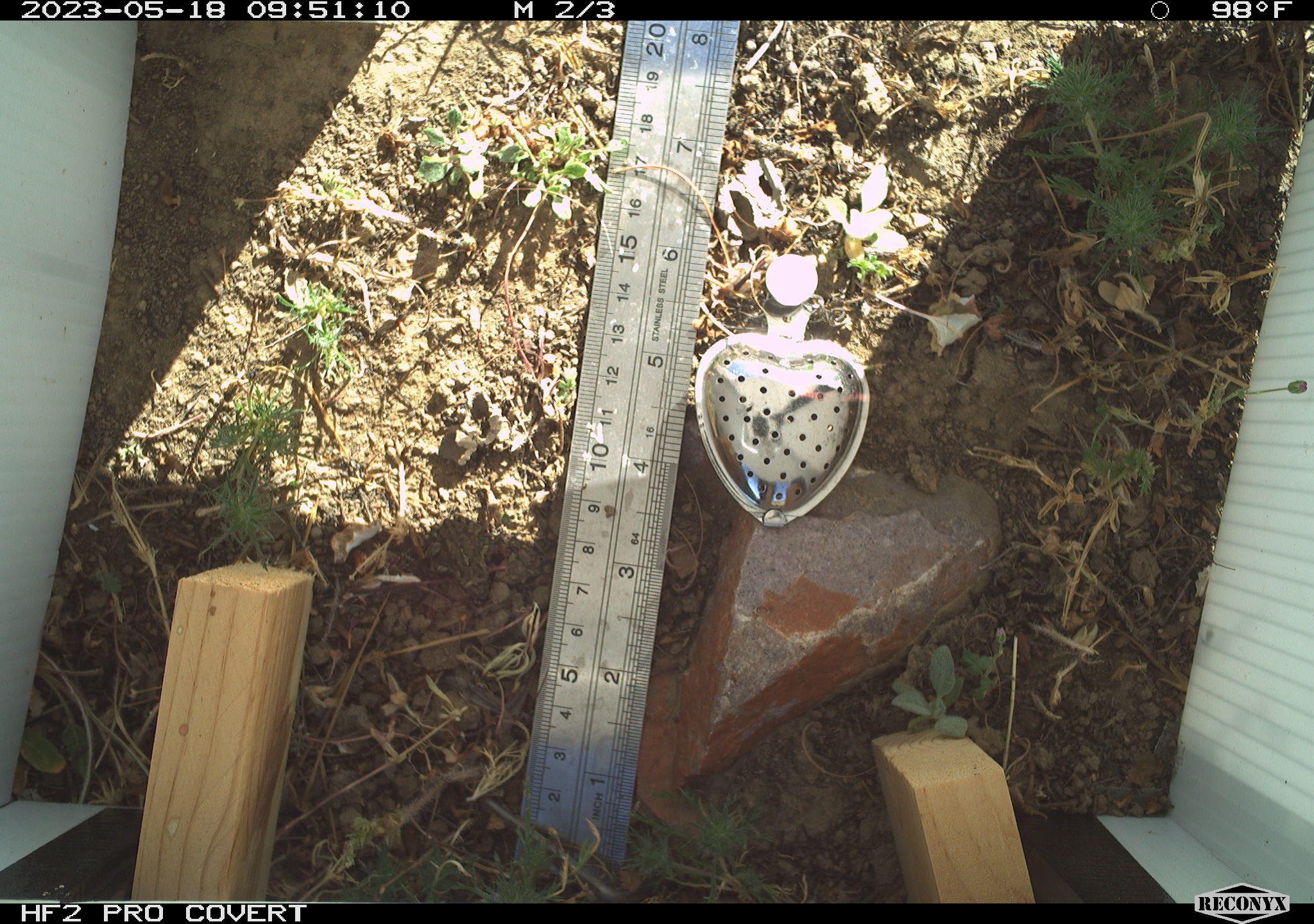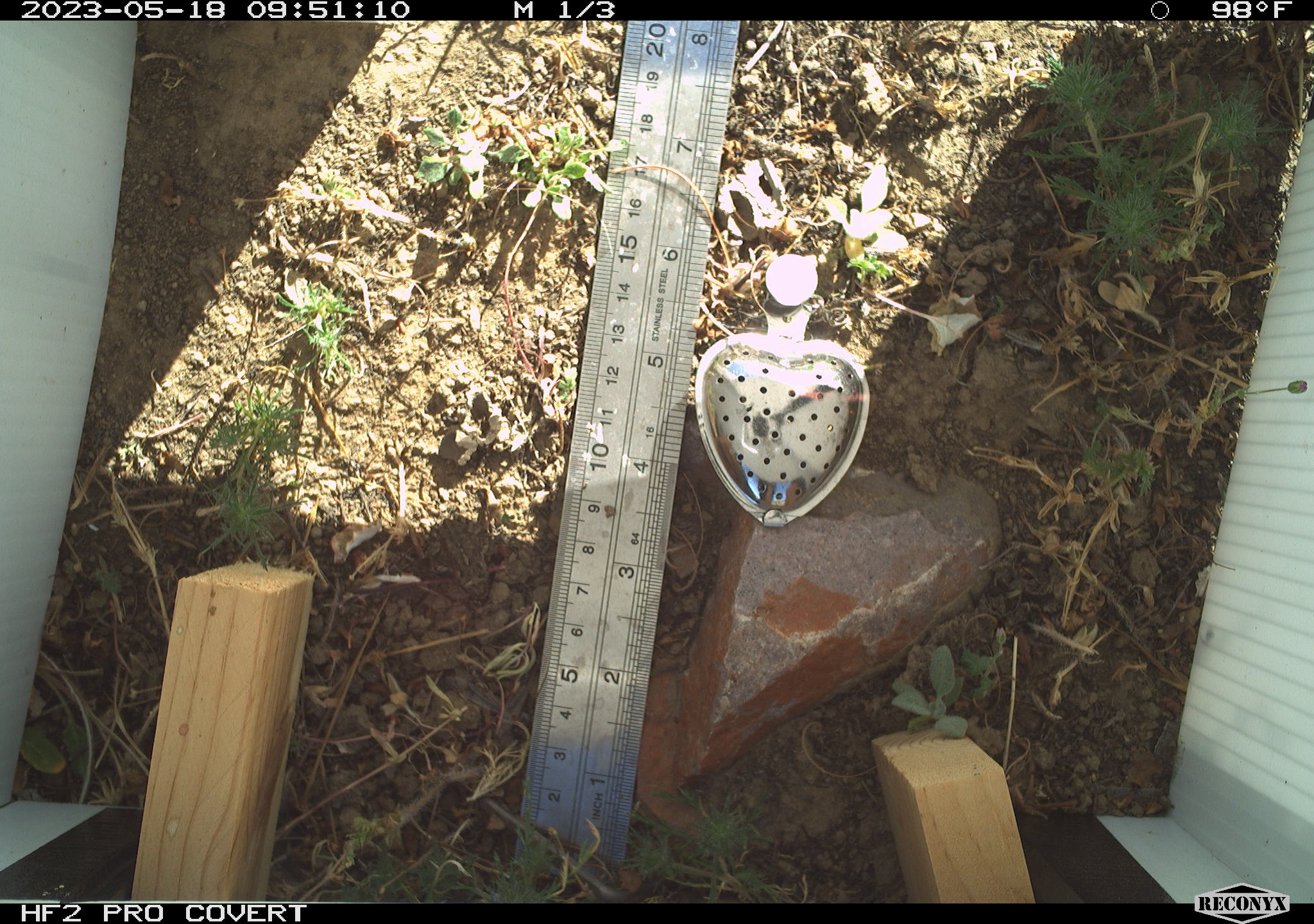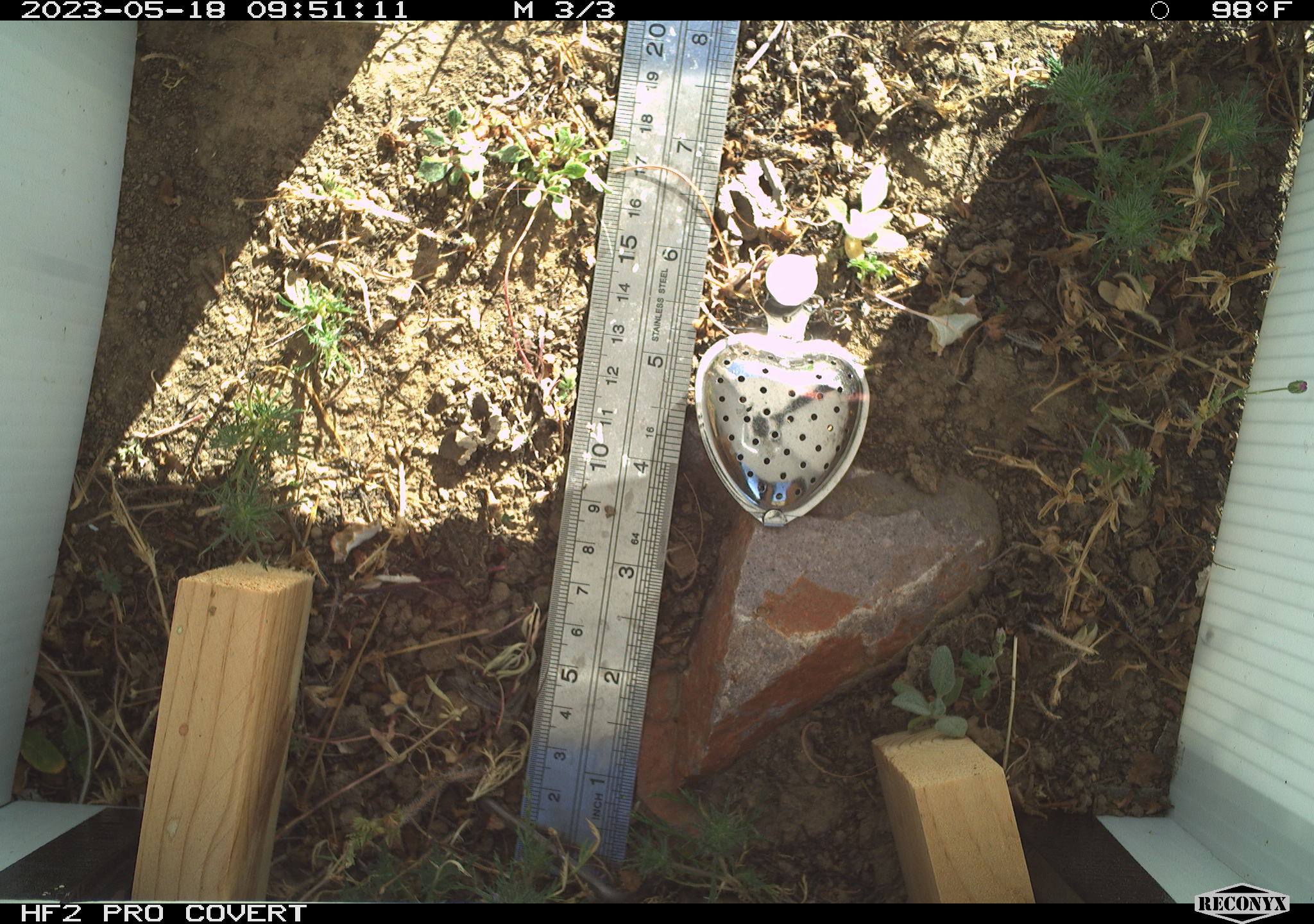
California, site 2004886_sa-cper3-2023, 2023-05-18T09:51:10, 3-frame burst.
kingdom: Animalia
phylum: Chordata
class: Amphibia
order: Anura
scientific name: Anura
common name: frogs